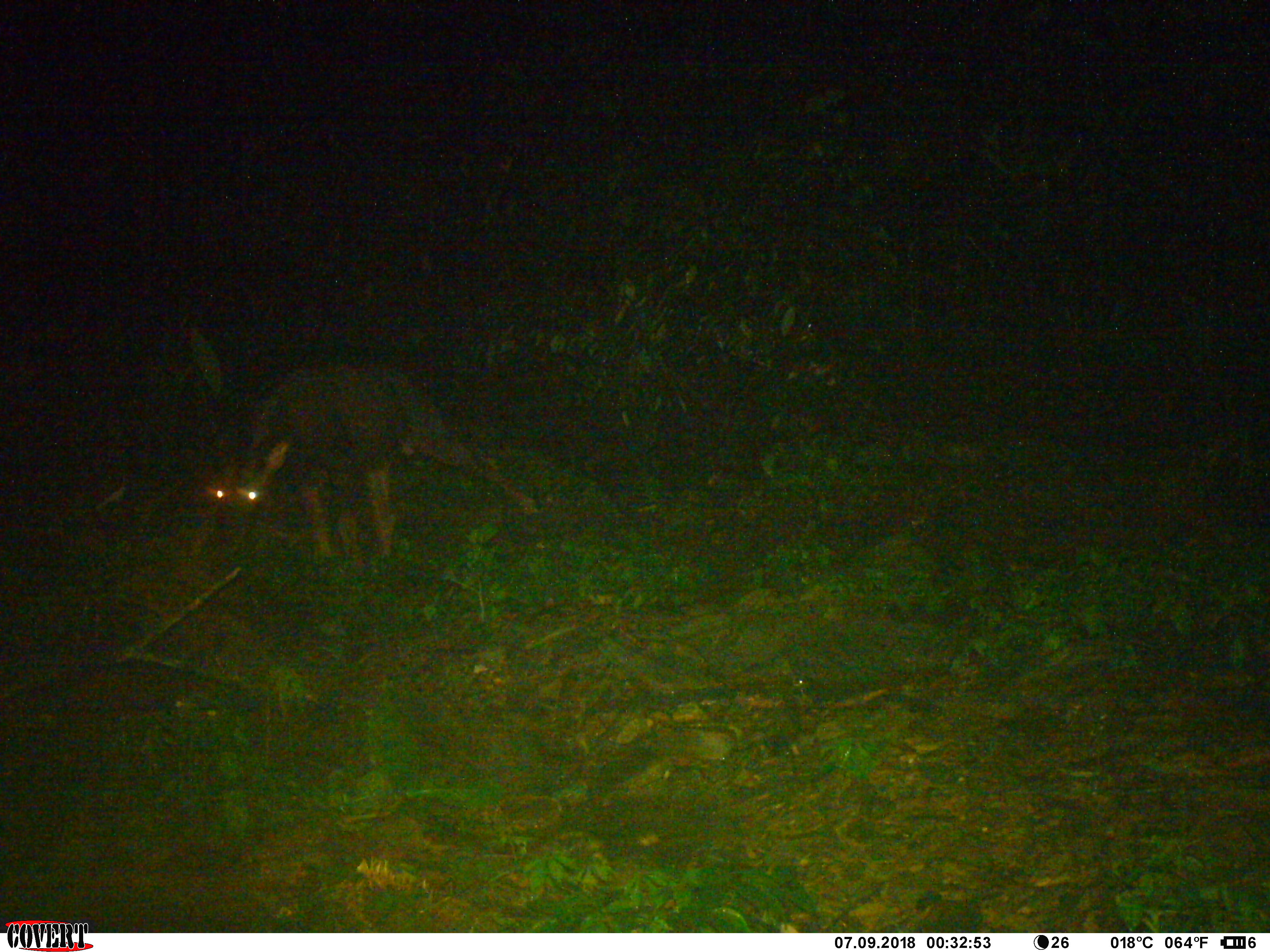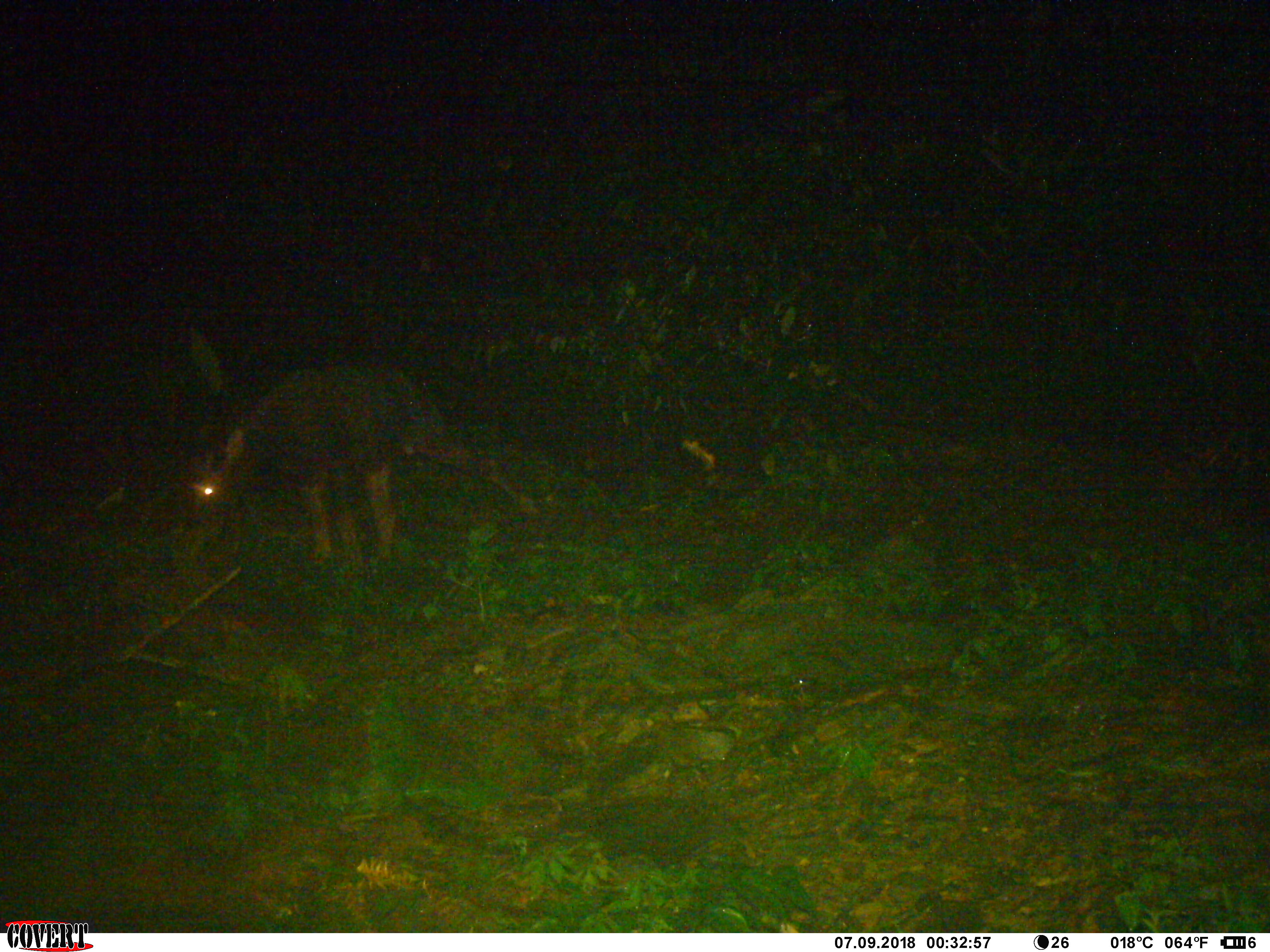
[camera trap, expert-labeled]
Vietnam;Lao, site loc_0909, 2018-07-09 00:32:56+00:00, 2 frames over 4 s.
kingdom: Animalia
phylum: Chordata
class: Mammalia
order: Artiodactyla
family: Bovidae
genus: Capricornis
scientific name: Capricornis sumatraensis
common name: chinese serow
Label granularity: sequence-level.